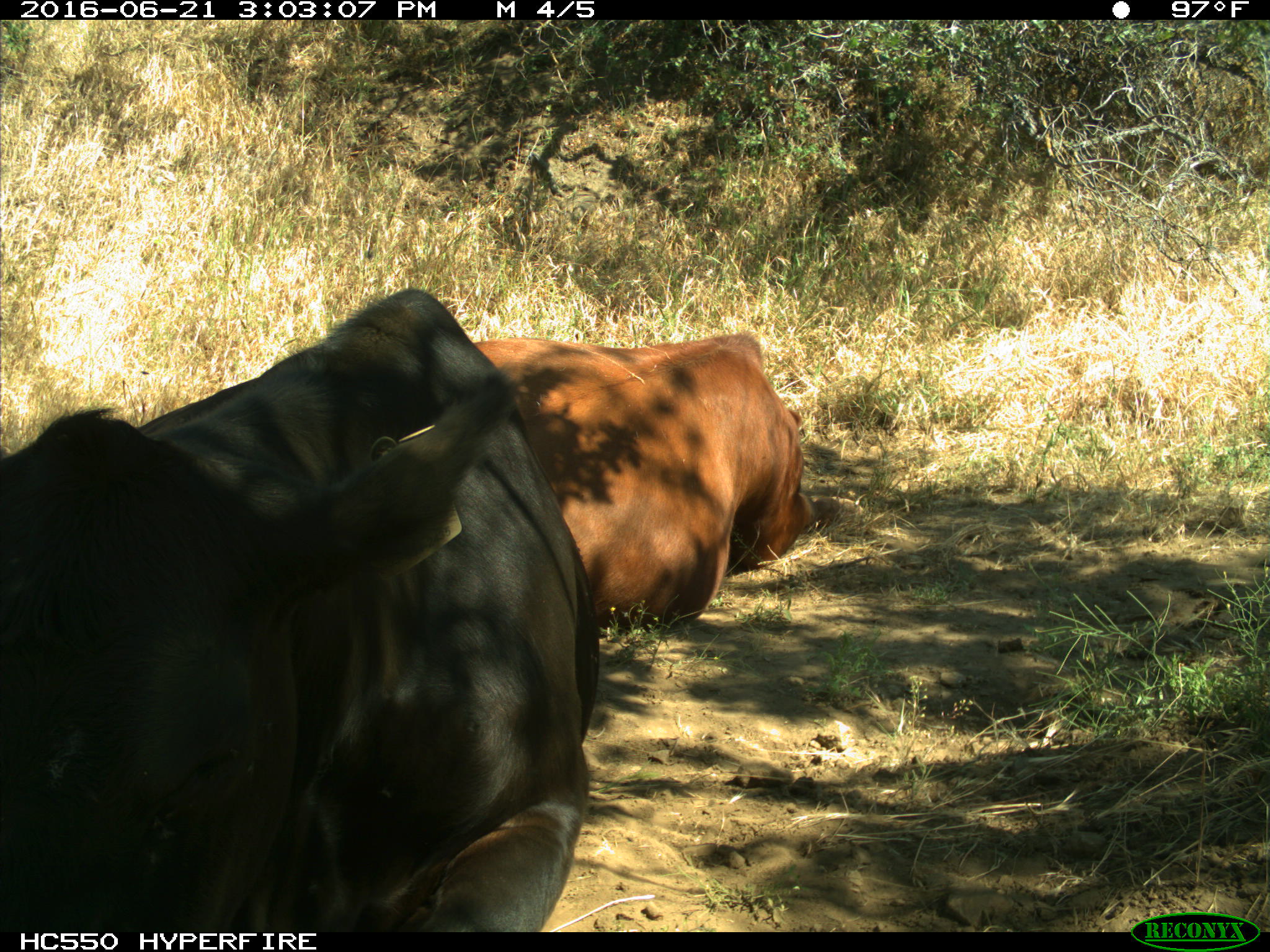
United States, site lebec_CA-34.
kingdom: Animalia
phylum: Chordata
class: Mammalia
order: Artiodactyla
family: Bovidae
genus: Bos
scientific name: Bos taurus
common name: domestic cow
Bos taurus (domestic cow).